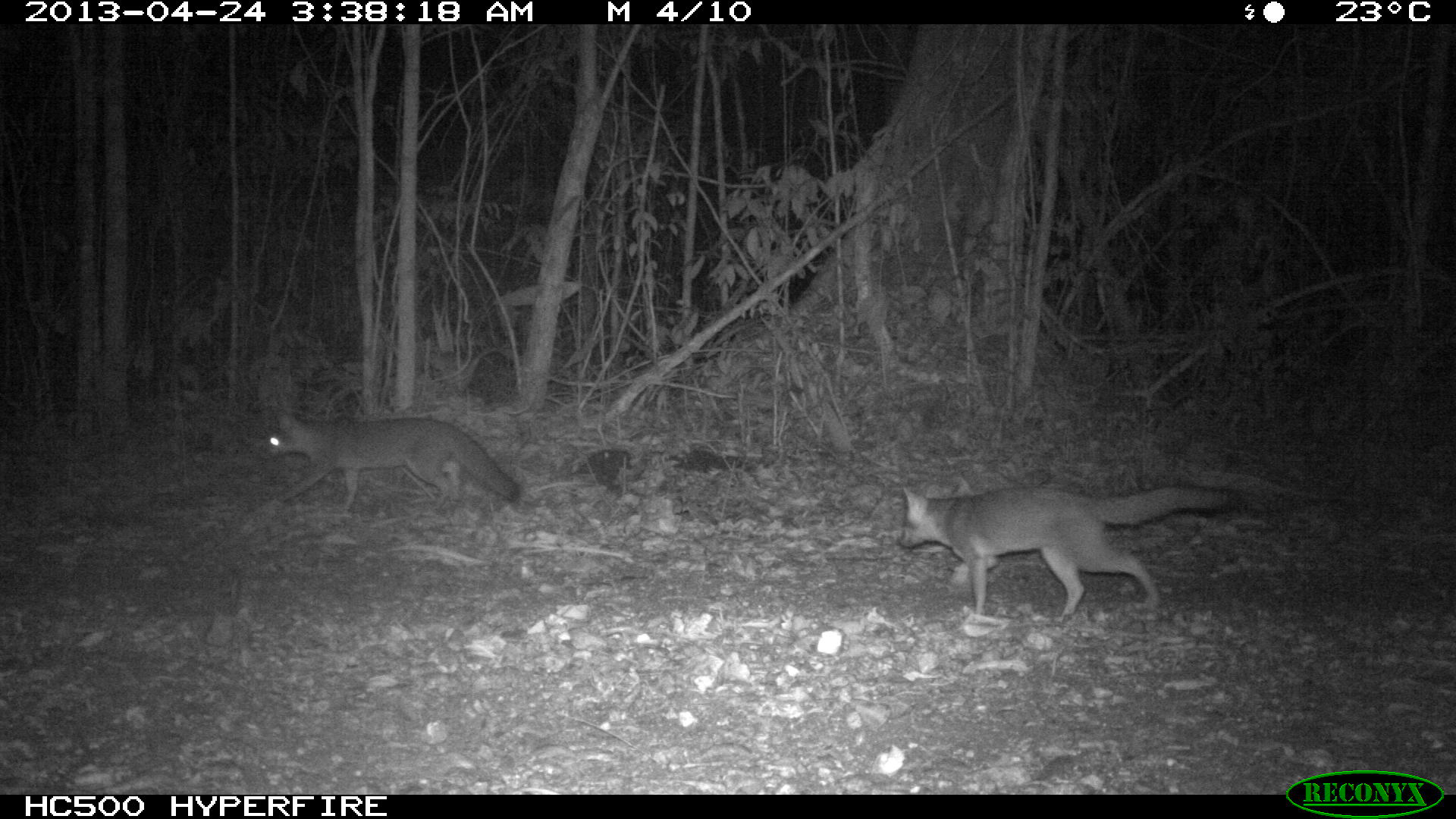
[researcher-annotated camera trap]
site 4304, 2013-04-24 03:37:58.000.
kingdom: Animalia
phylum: Chordata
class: Mammalia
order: Carnivora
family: Canidae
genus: Urocyon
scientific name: Urocyon cinereoargenteus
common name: gray fox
Urocyon cinereoargenteus (gray fox), count 2.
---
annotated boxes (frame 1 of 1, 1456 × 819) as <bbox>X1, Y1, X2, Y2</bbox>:
urocyon cinereoargenteus: <bbox>897, 479, 1249, 619</bbox>; <bbox>257, 410, 521, 515</bbox>